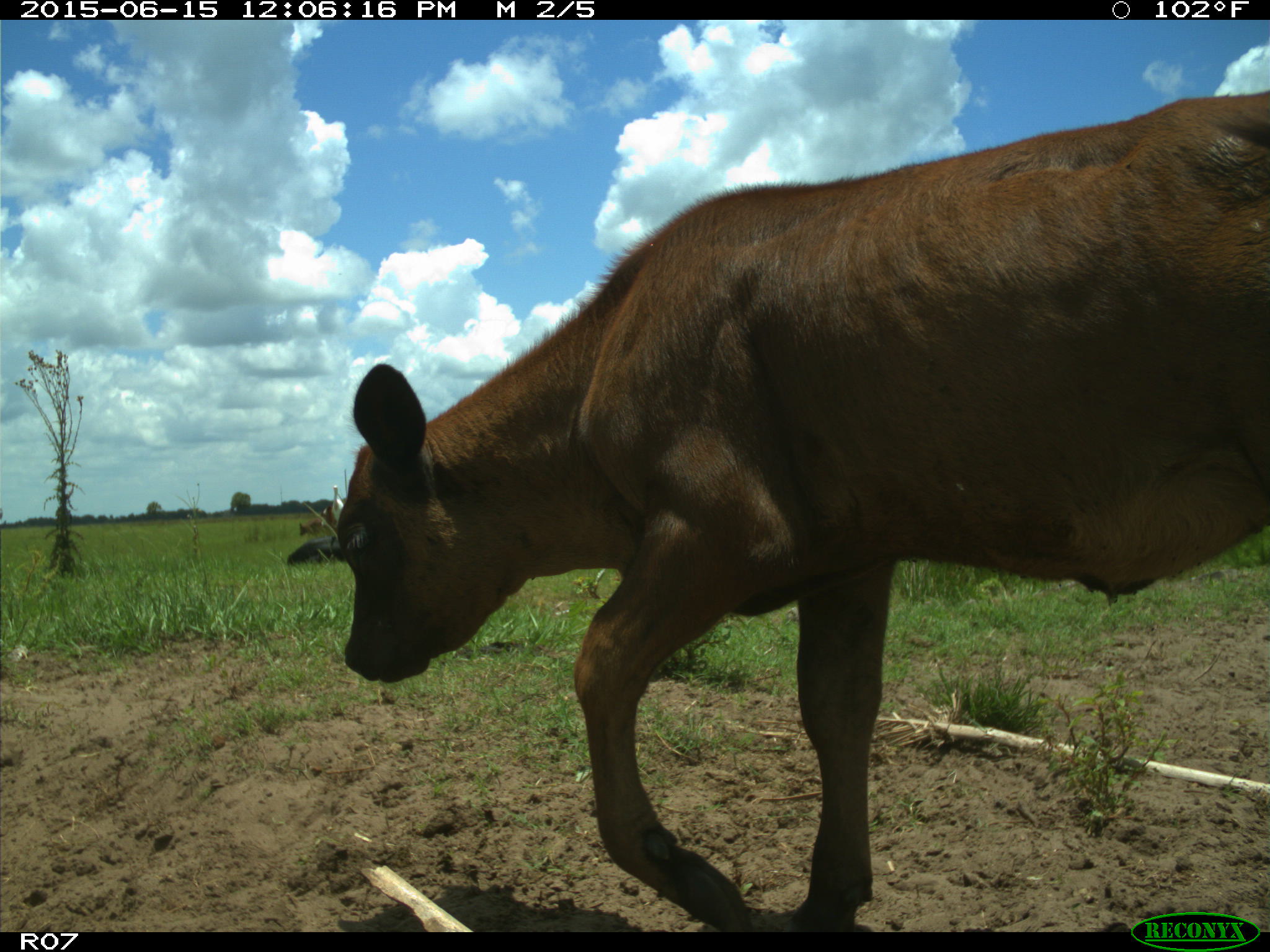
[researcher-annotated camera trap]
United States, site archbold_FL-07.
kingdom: Animalia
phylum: Chordata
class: Mammalia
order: Artiodactyla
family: Bovidae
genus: Bos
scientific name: Bos taurus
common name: domestic cow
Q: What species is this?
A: Bos taurus (domestic cow).